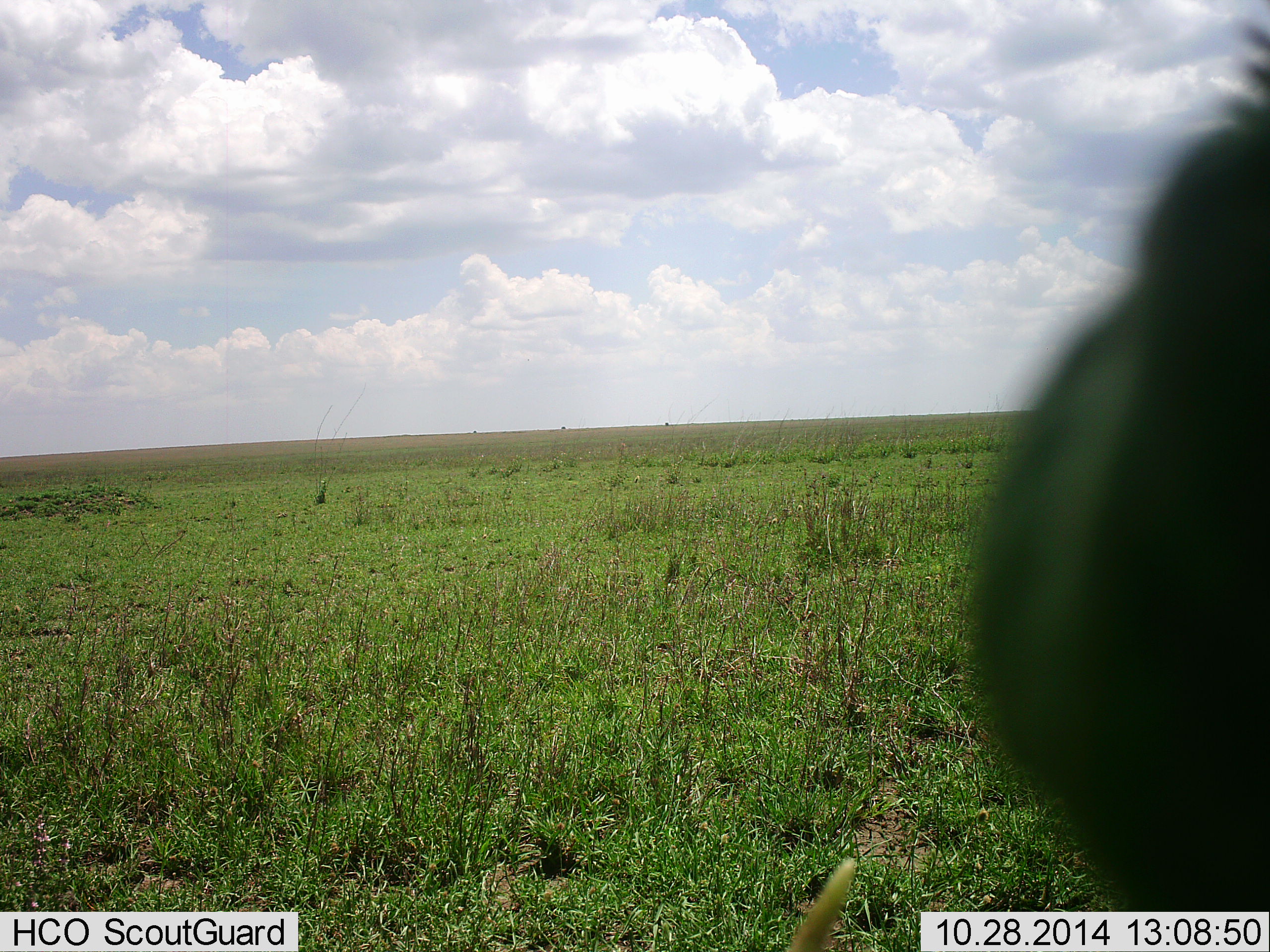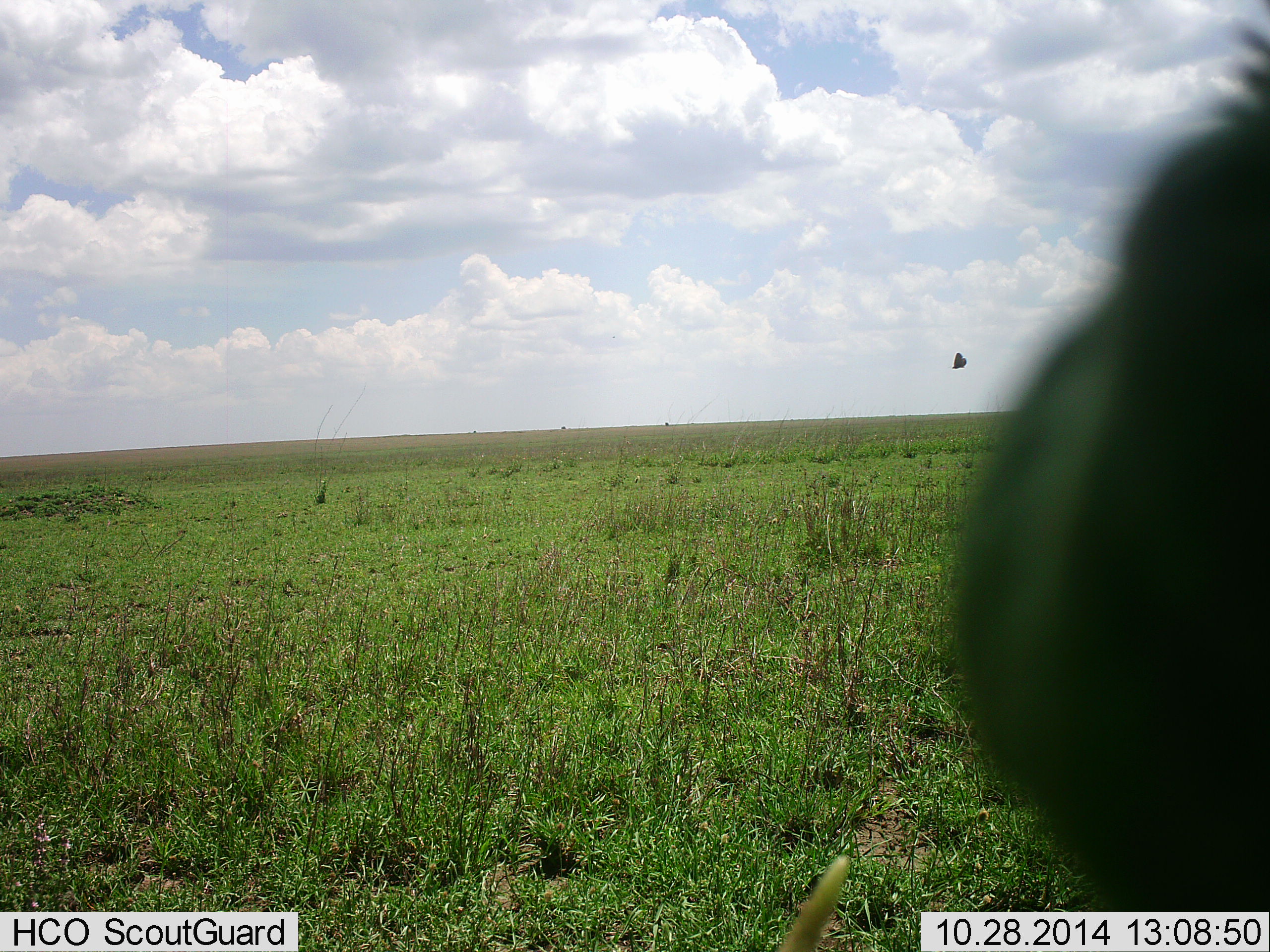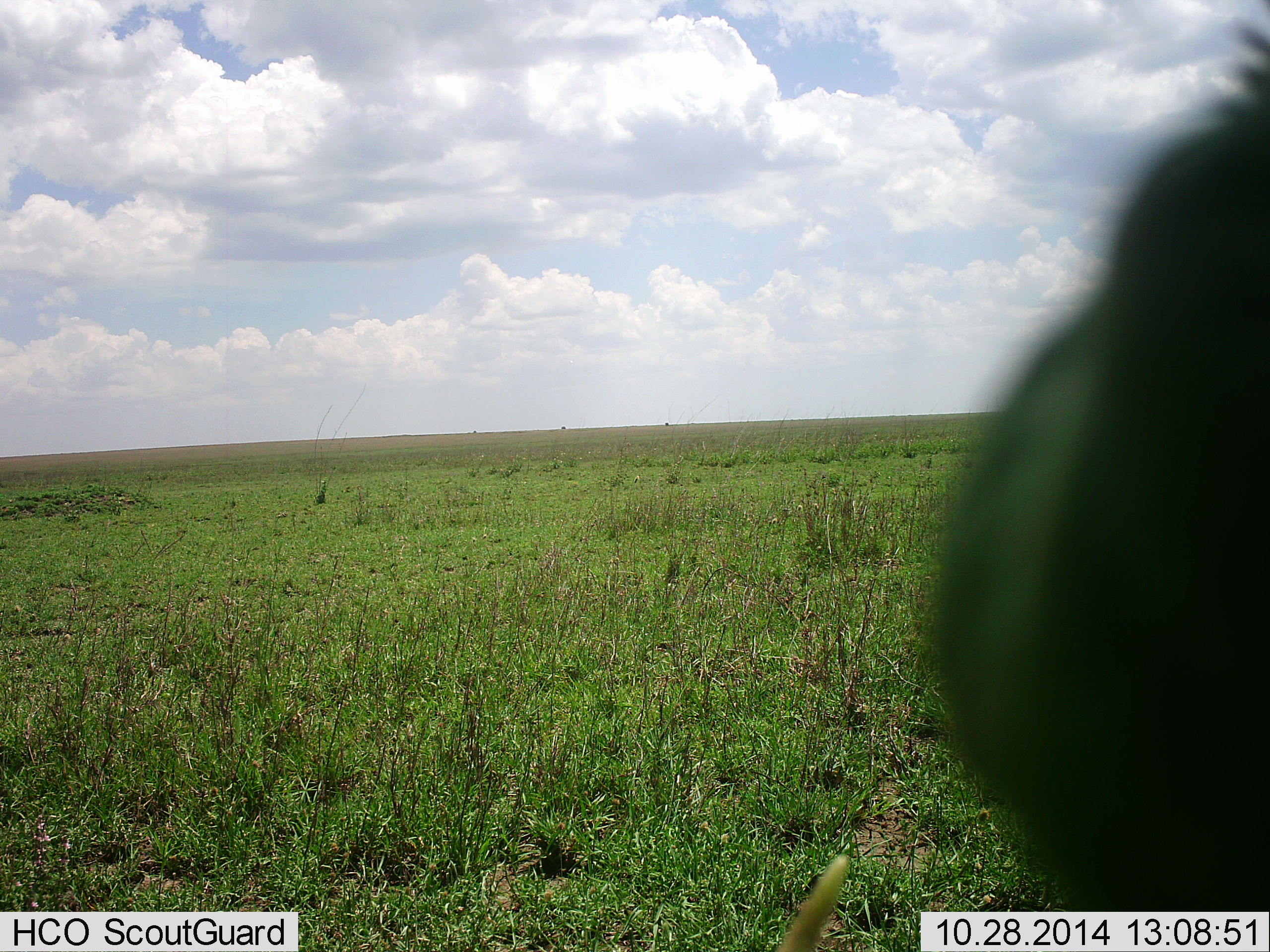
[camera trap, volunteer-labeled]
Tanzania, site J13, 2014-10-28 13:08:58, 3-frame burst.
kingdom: Animalia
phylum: Arthropoda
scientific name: Arthropoda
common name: arthropods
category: insectspider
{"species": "insectspider (arthropods) (Arthropoda)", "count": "1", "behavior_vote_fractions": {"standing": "0%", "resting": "0%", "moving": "100%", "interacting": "0%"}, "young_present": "0%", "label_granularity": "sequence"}